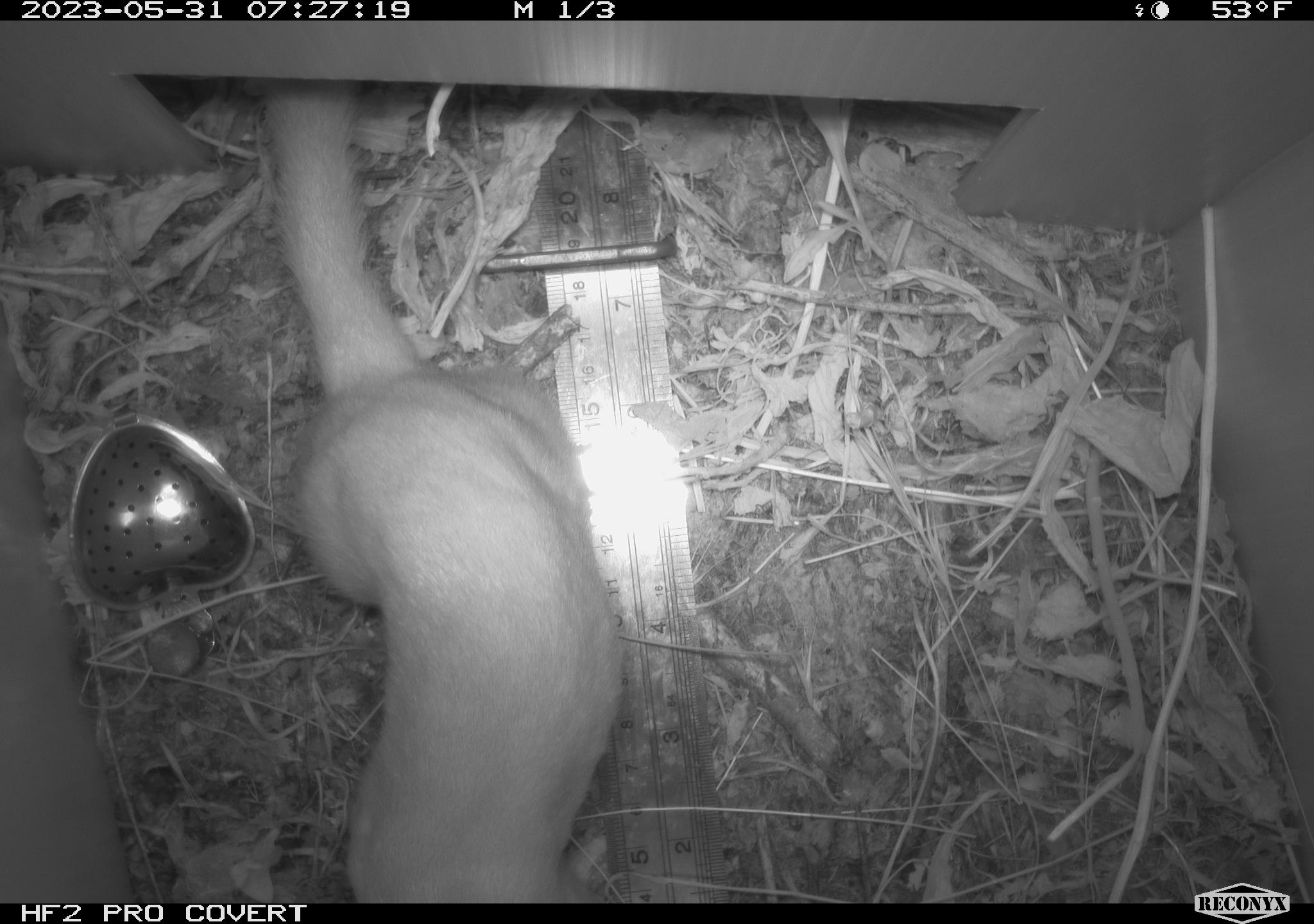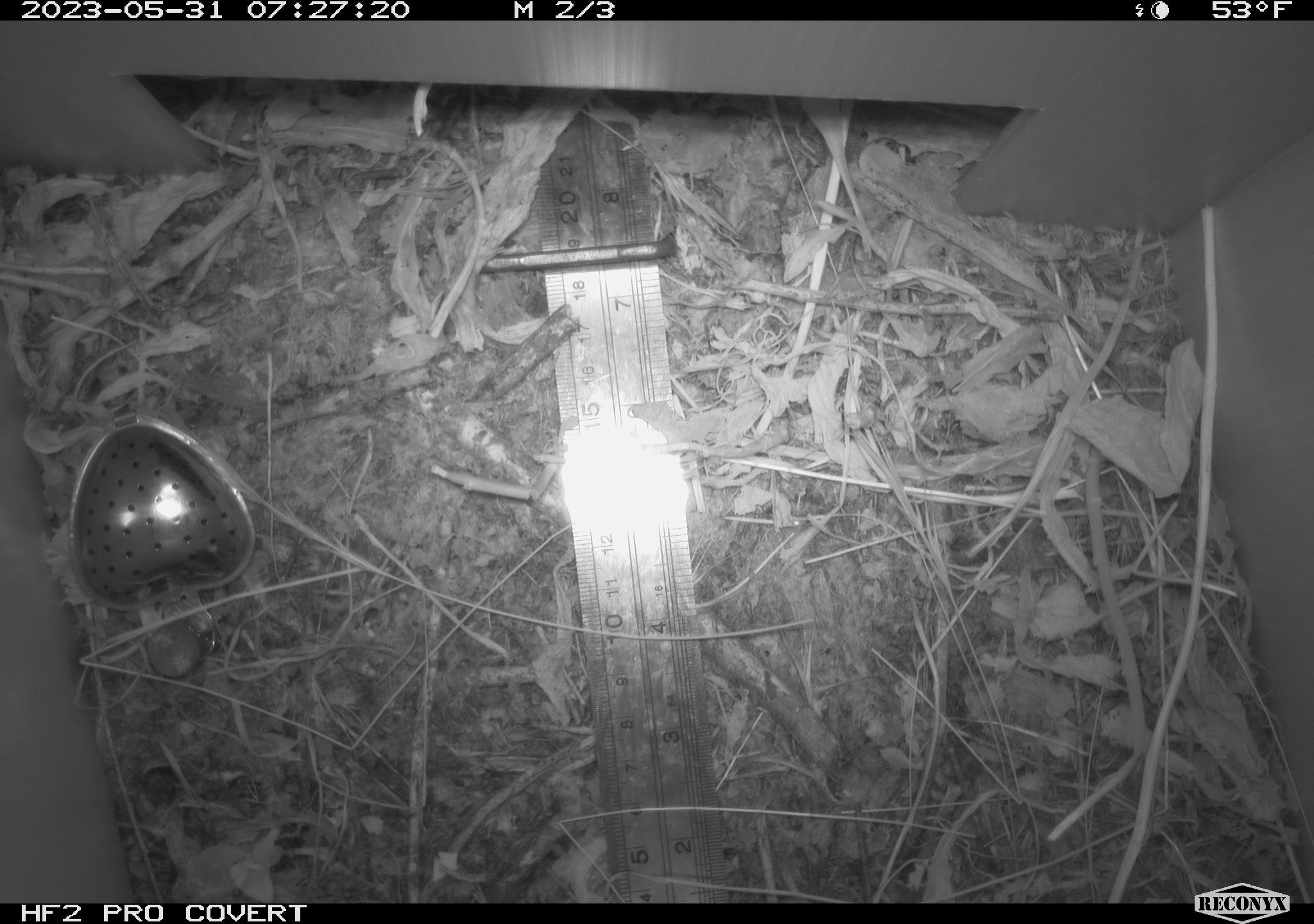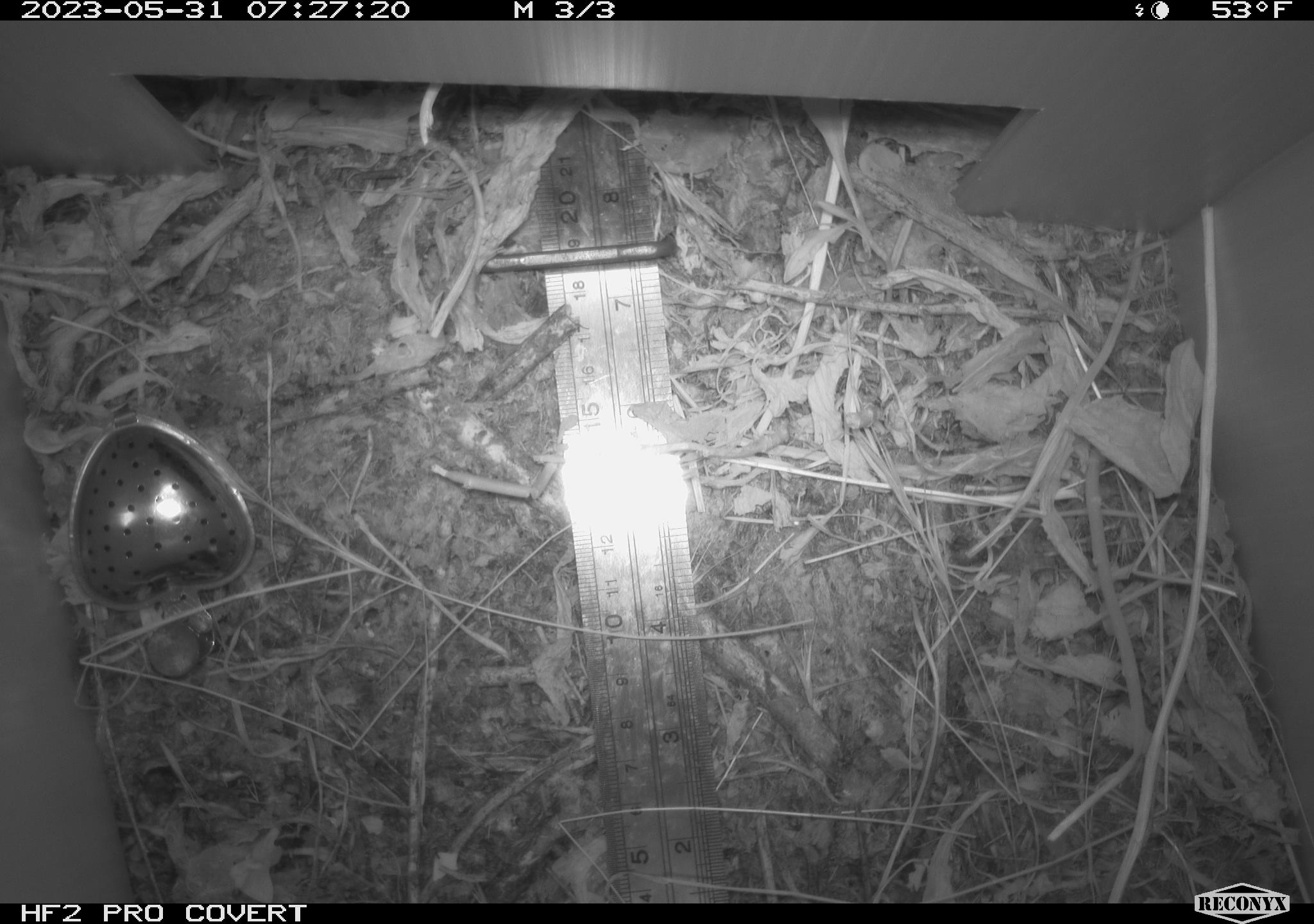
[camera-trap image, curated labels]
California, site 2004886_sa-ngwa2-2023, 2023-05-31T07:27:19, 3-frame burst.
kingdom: Animalia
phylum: Chordata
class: Mammalia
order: Carnivora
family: Mustelidae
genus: Neogale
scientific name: Neogale frenata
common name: long-tailed weasel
Long-tailed weasel (Neogale frenata).